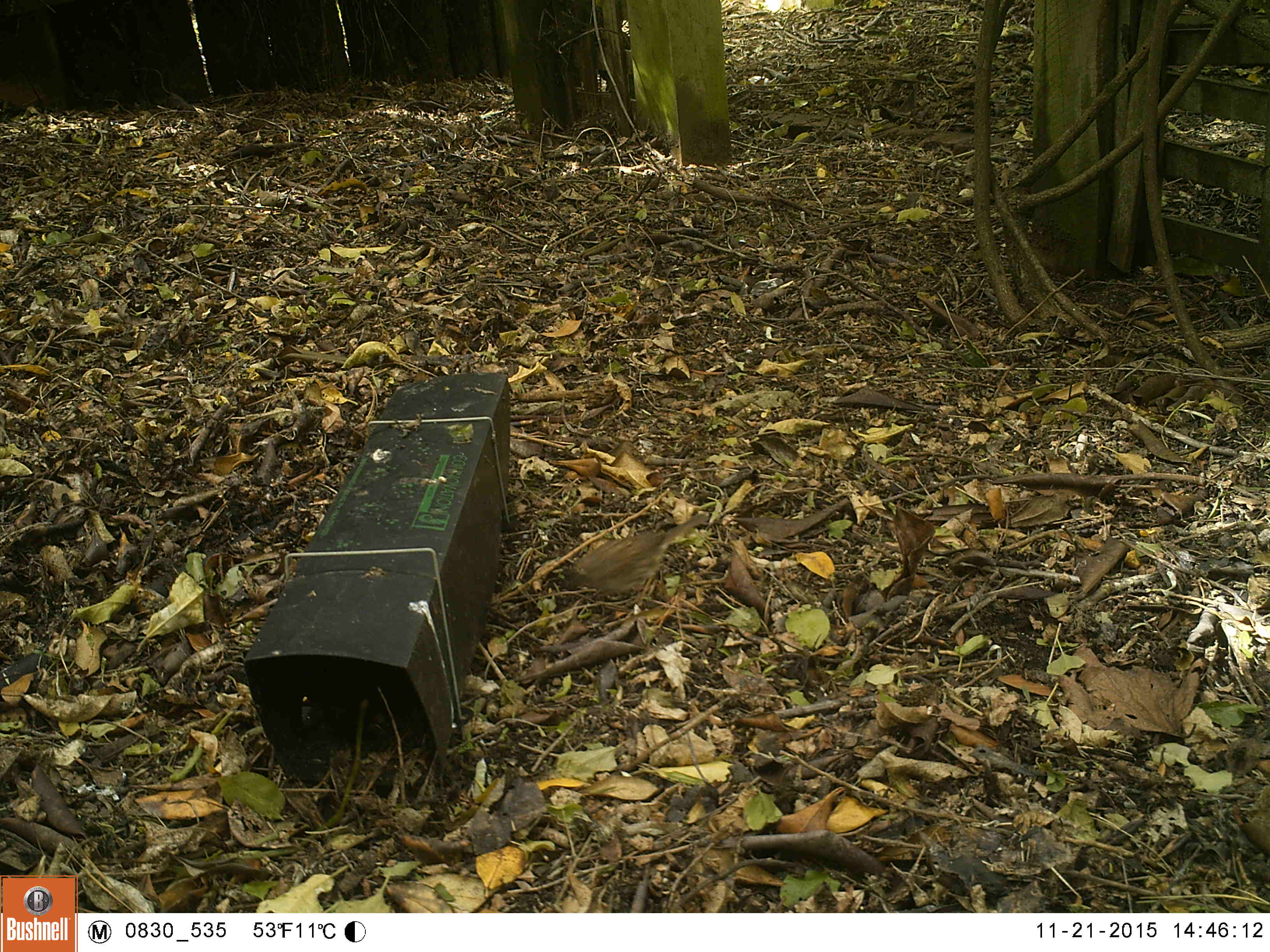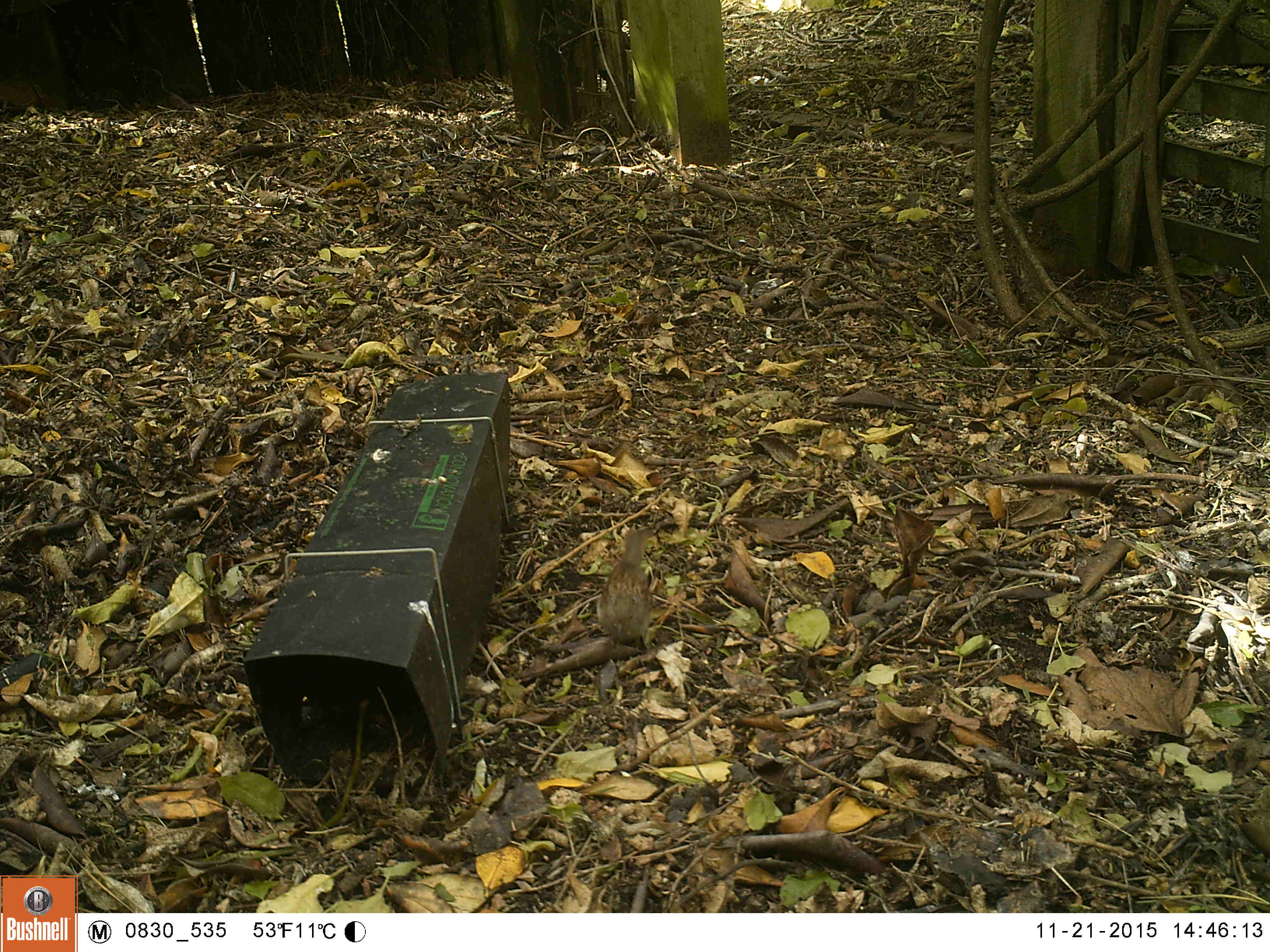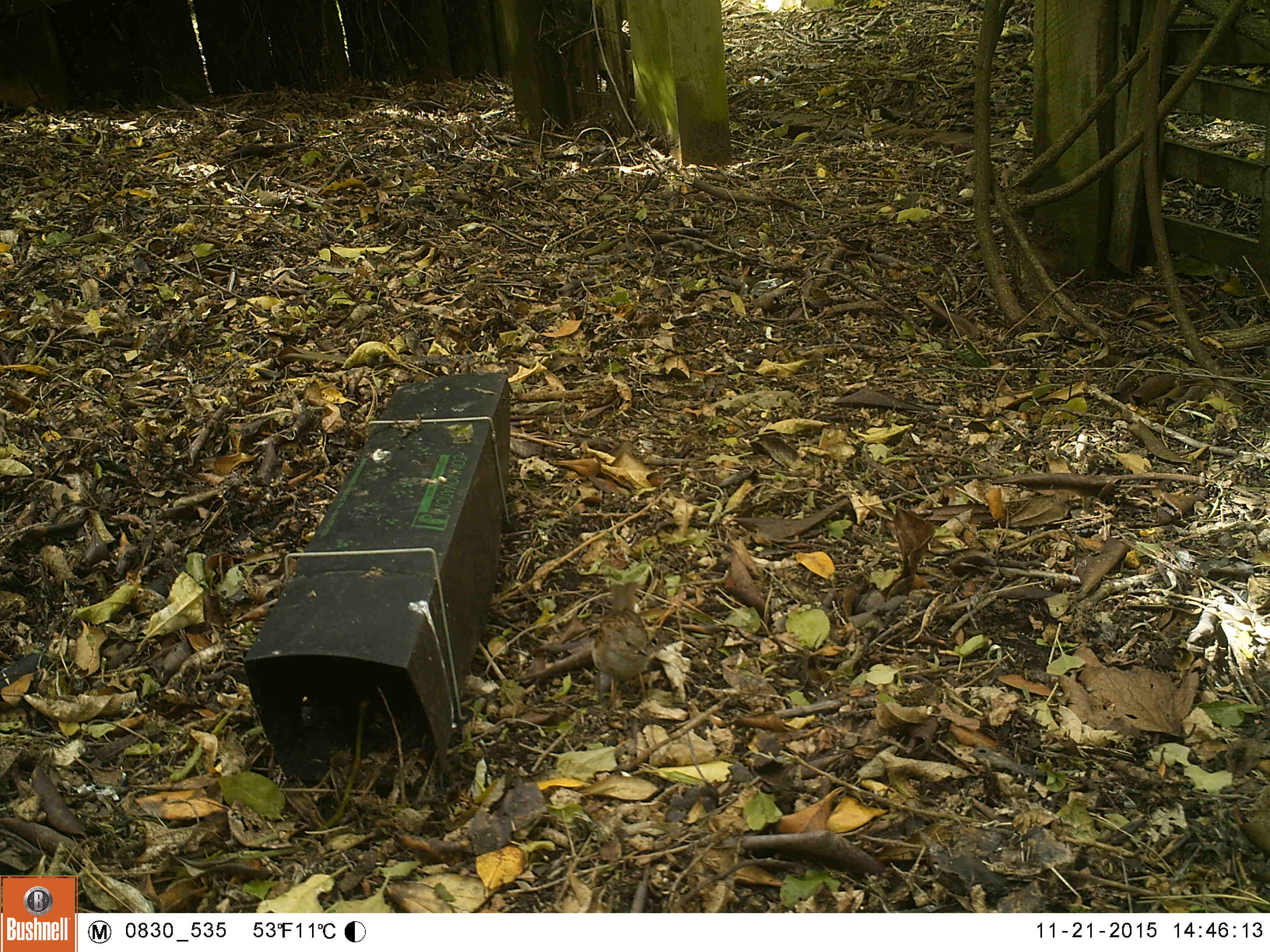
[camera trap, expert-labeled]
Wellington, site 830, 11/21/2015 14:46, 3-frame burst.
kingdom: Animalia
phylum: Chordata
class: Aves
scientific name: Aves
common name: bird